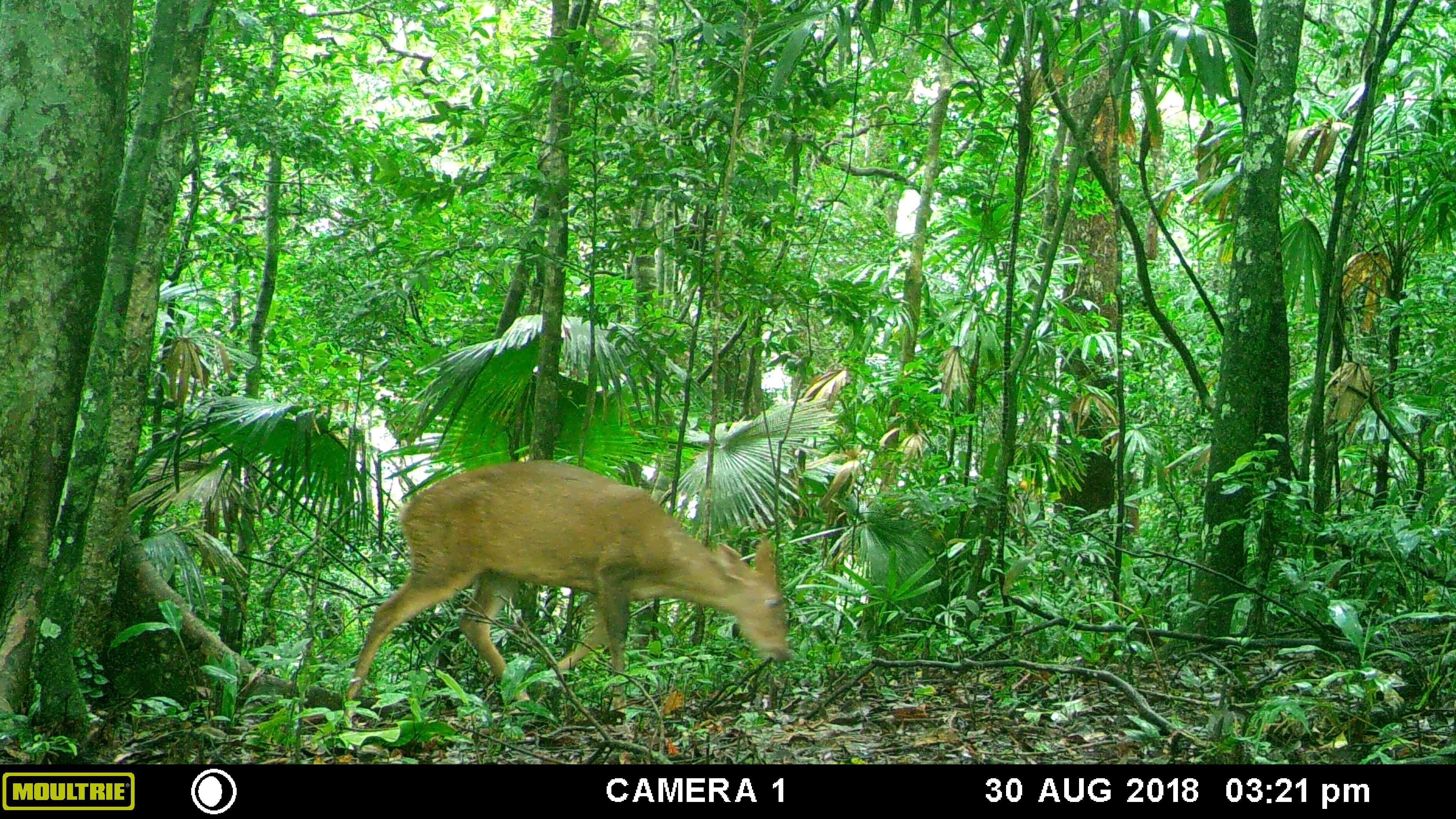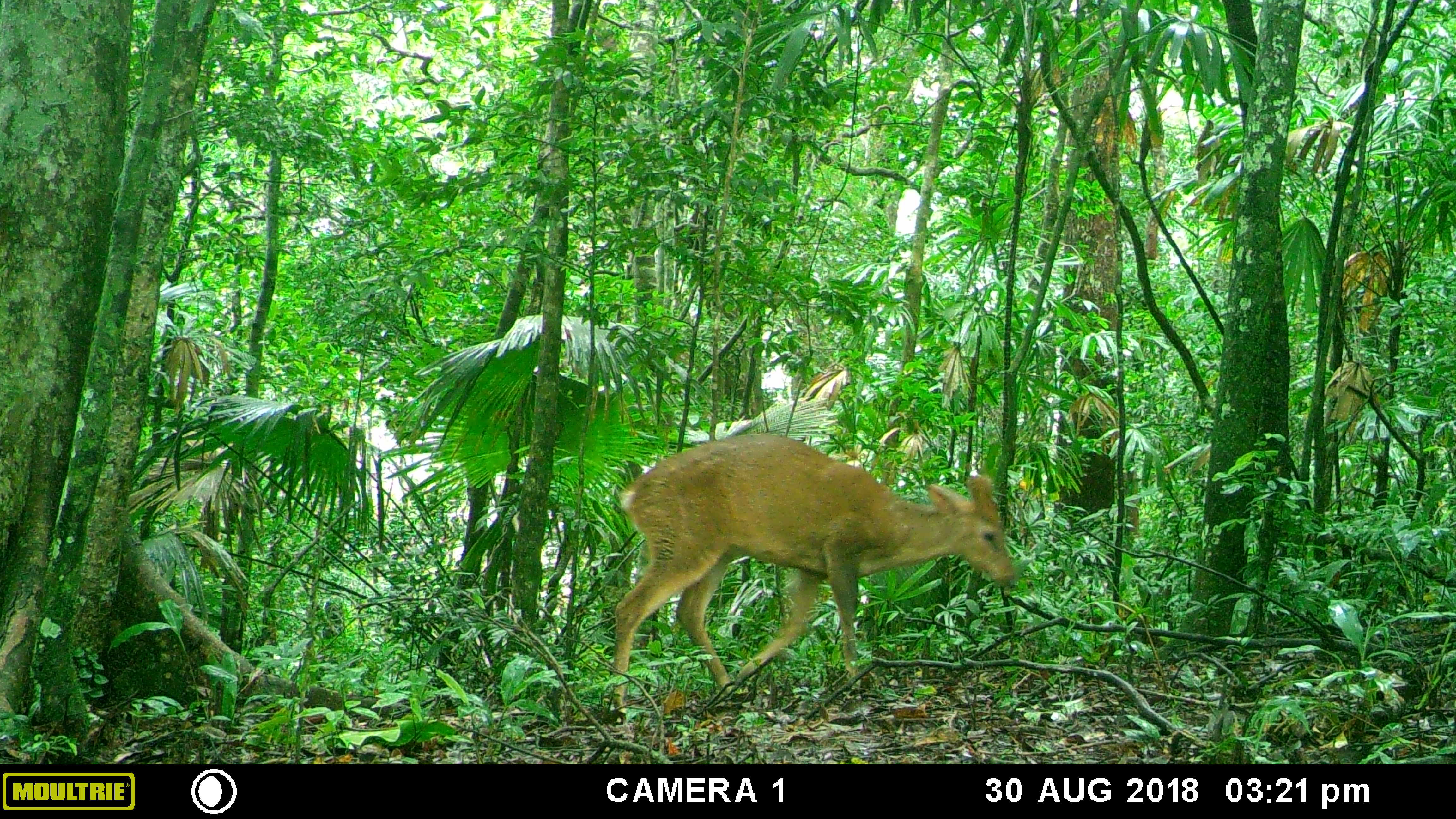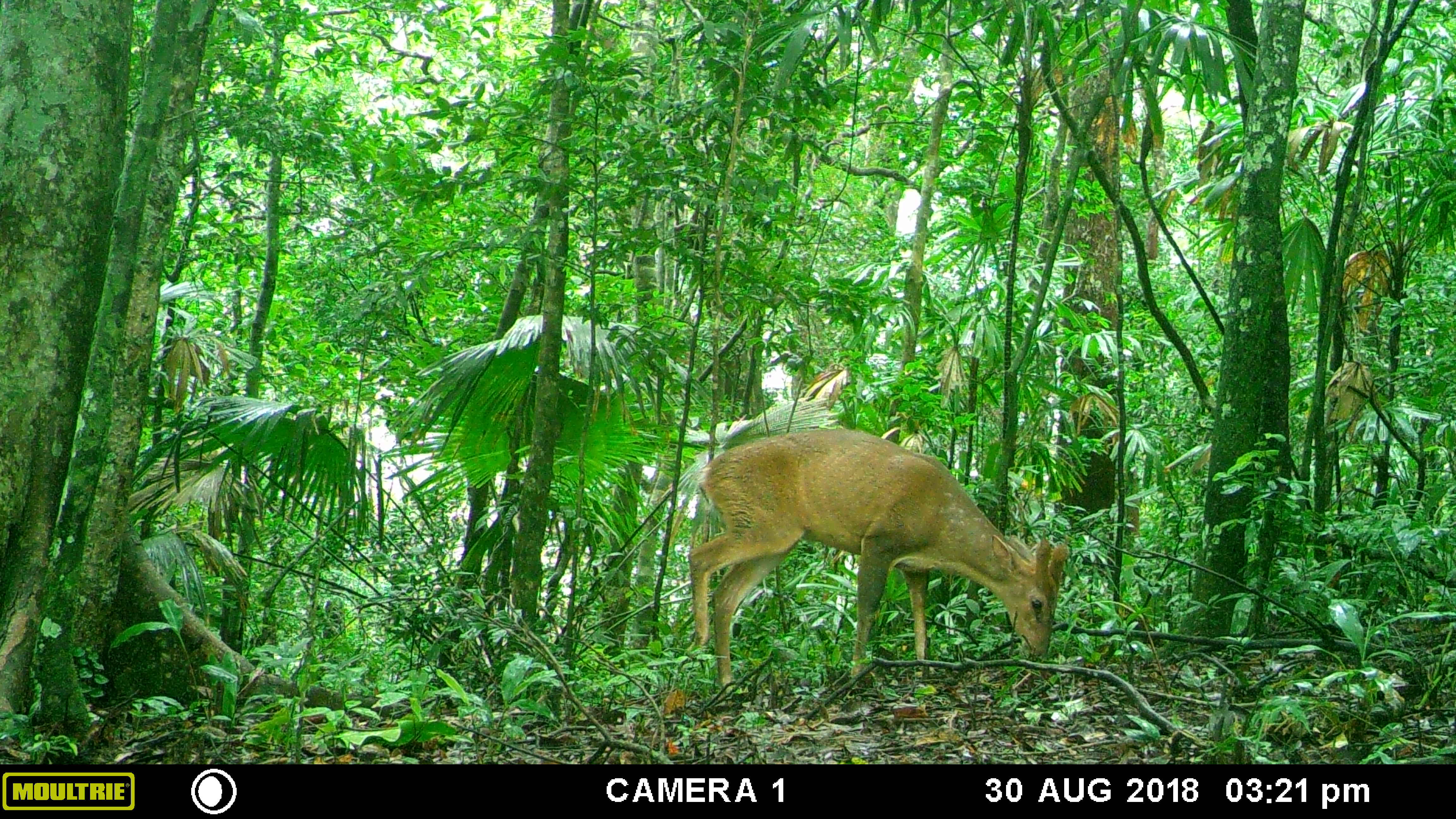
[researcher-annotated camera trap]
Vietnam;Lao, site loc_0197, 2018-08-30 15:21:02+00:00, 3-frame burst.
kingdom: Animalia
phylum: Chordata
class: Mammalia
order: Artiodactyla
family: Cervidae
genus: Muntiacus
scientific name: Muntiacus vuquangensis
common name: large-antlered muntjac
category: large antlered muntjac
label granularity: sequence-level